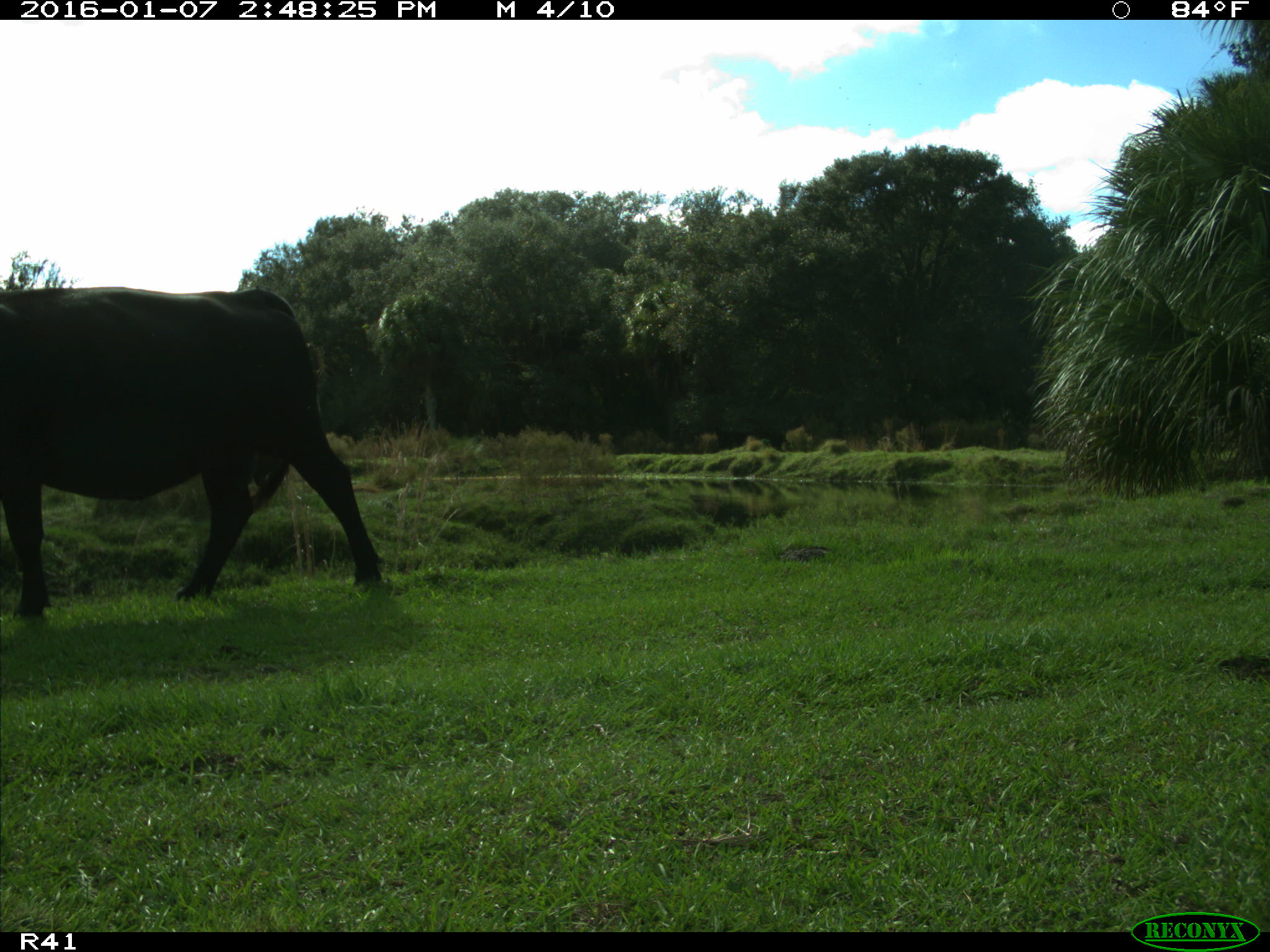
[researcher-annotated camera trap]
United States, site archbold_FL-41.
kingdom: Animalia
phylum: Chordata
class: Mammalia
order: Artiodactyla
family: Bovidae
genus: Bos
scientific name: Bos taurus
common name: domestic cow